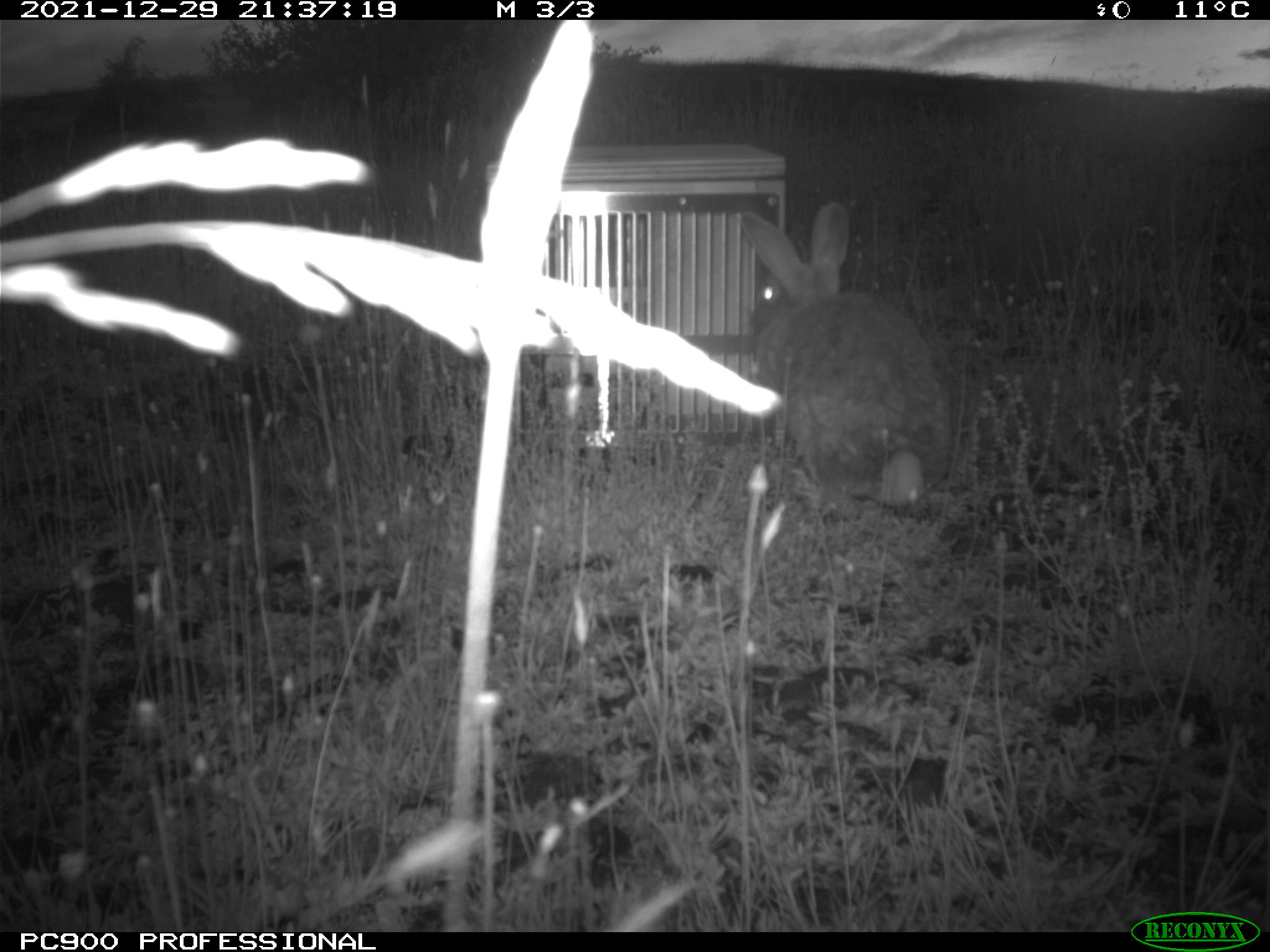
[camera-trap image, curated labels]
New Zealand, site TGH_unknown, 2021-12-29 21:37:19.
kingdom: Animalia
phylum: Chordata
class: Mammalia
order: Lagomorpha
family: Leporidae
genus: Oryctolagus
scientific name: Oryctolagus cuniculus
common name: european rabbit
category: rabbit